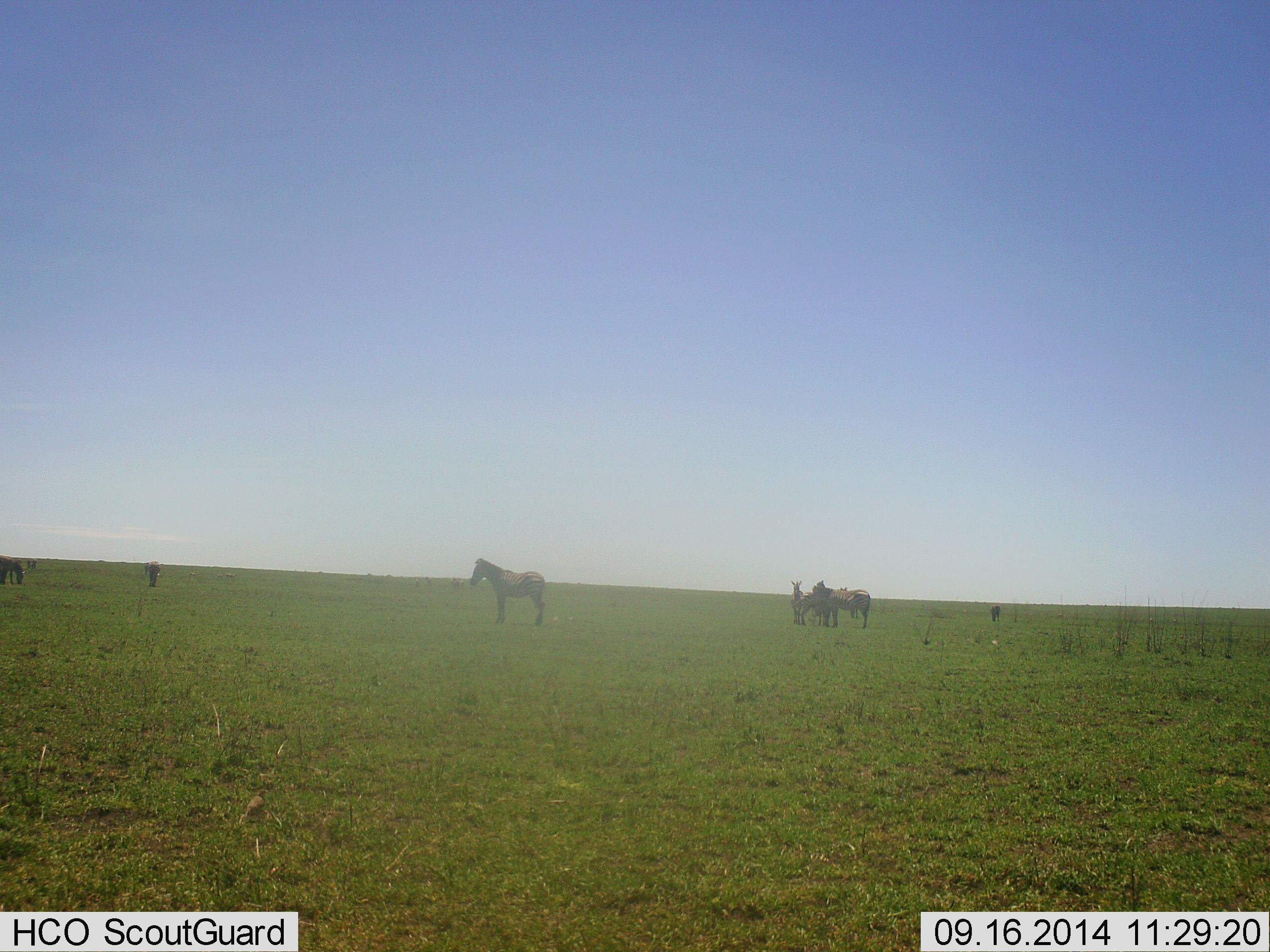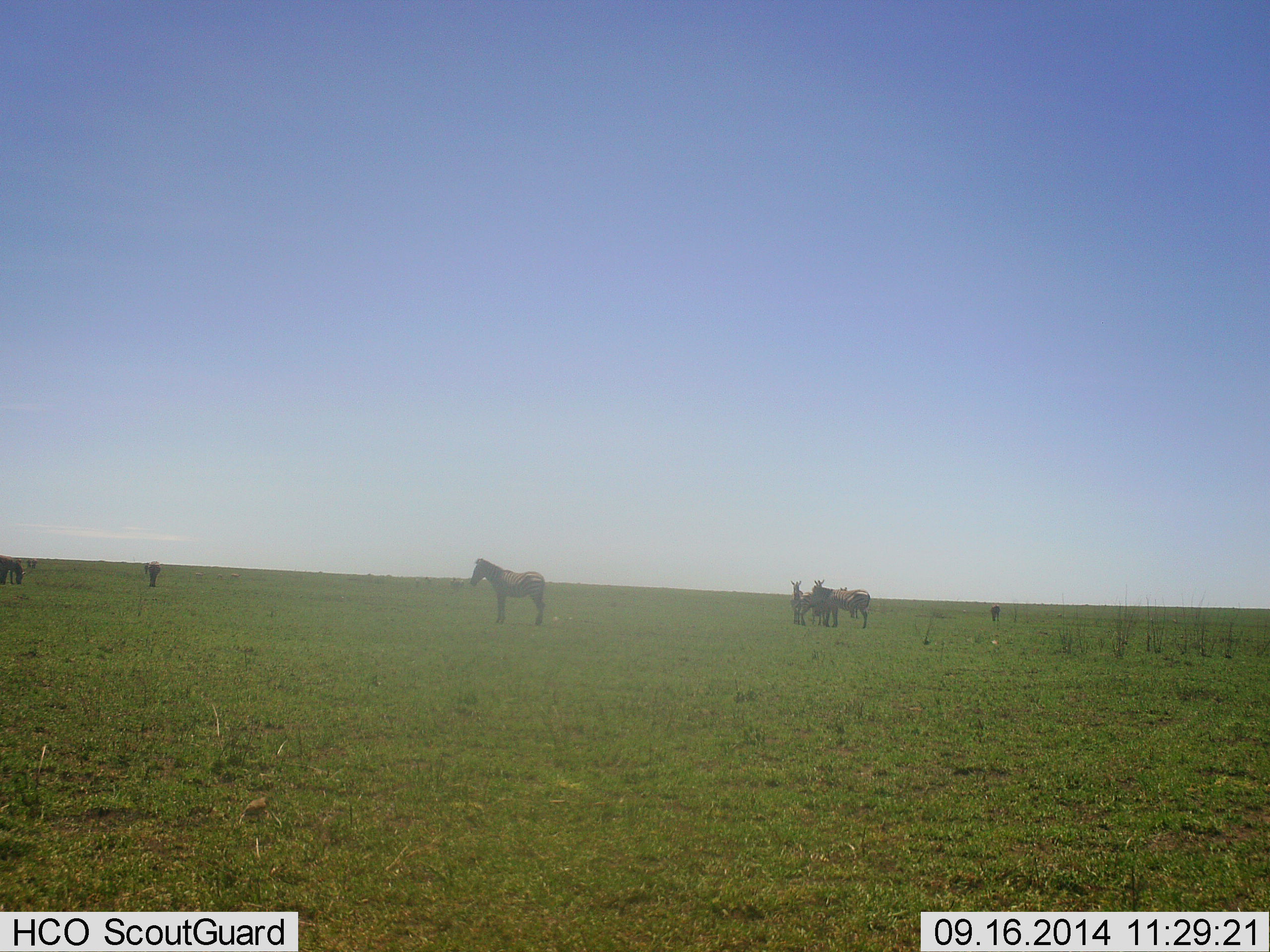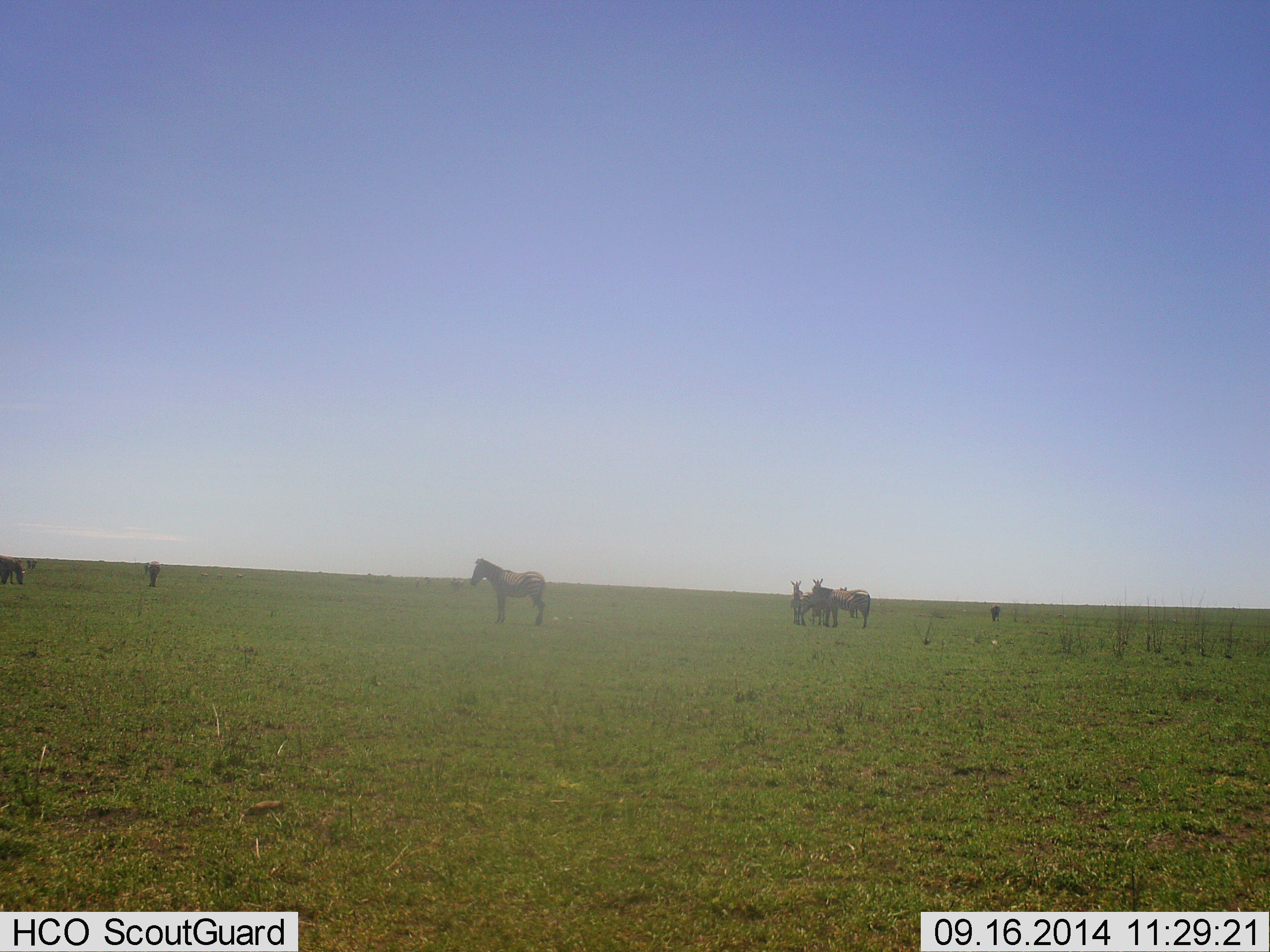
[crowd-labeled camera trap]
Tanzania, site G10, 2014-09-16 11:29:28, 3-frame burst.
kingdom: Animalia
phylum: Chordata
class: Mammalia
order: Perissodactyla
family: Equidae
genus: Equus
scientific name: Equus quagga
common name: plains zebra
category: zebra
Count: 6.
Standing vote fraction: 100%.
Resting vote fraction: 0%.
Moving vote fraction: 9%.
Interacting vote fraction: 9%.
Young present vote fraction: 0%.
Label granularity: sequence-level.